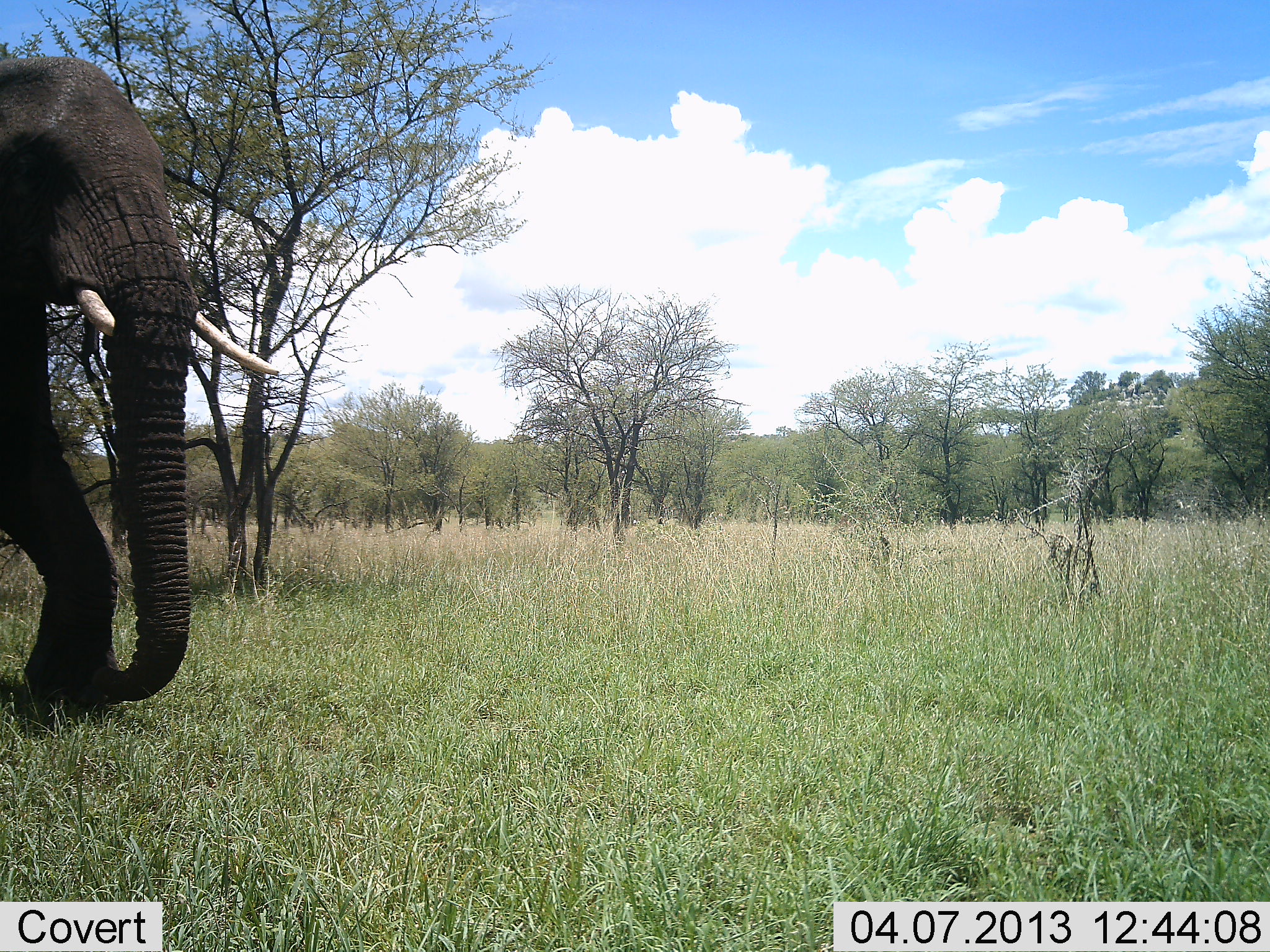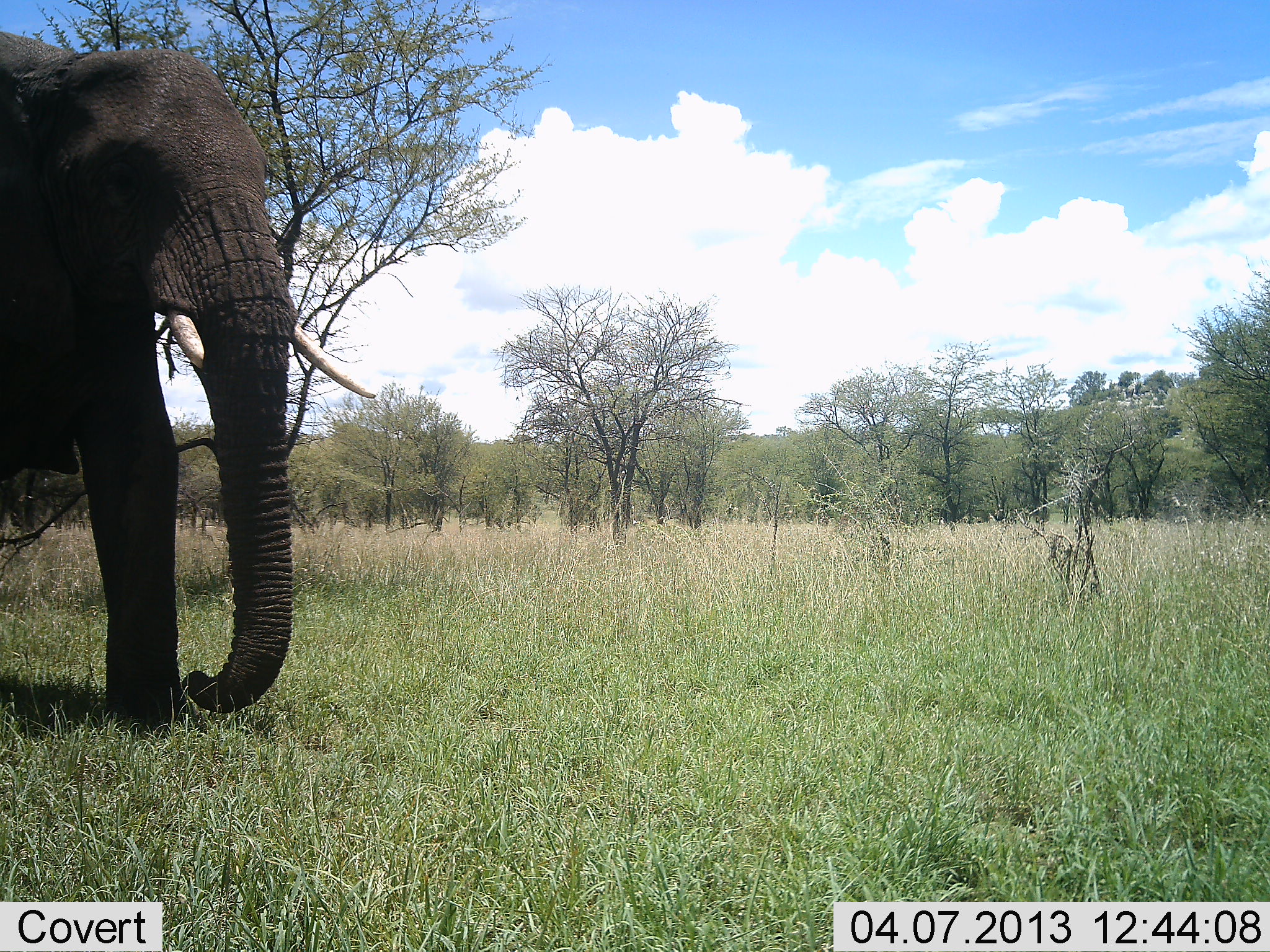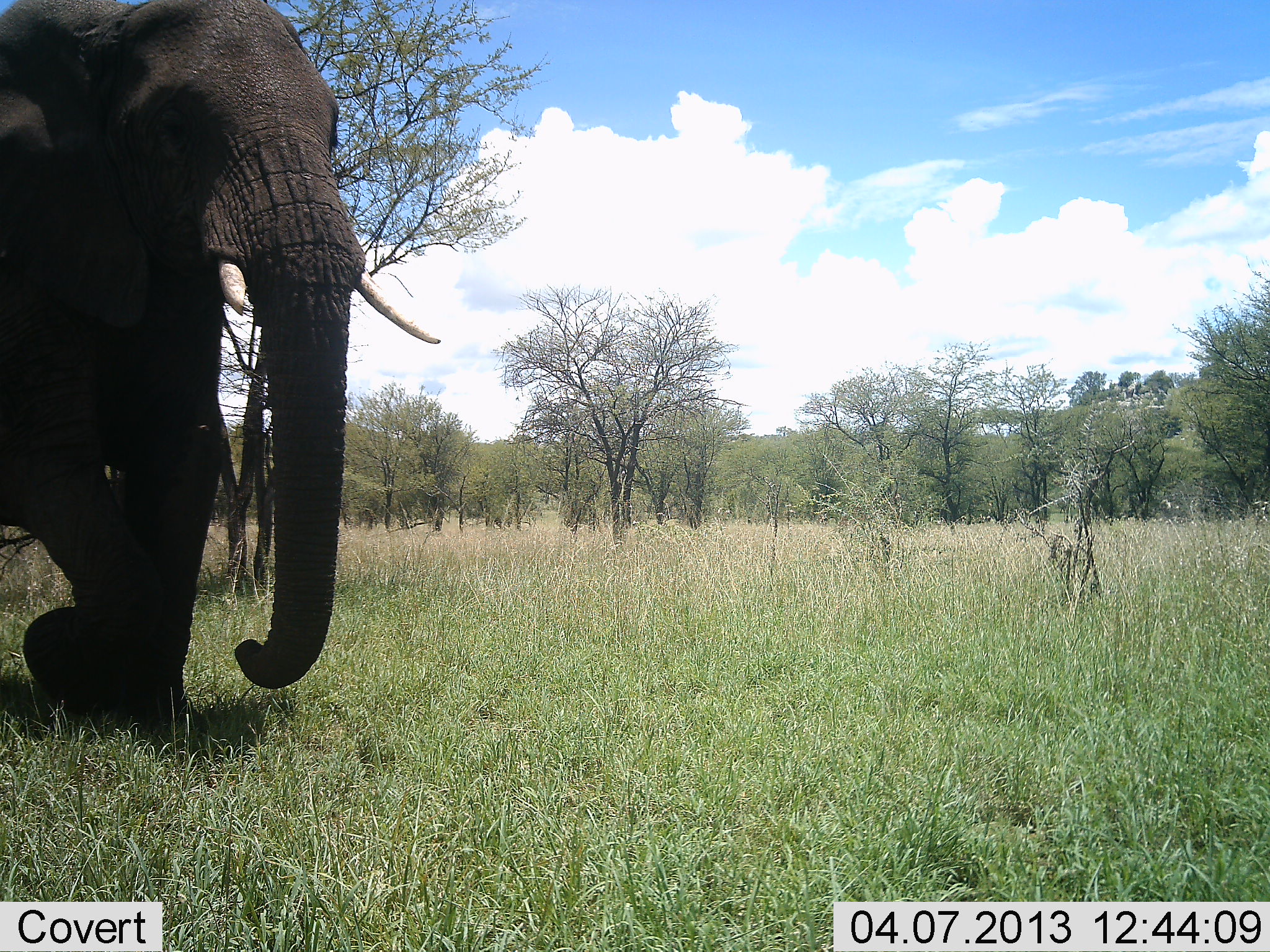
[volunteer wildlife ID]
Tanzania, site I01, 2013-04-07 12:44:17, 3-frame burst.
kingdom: Animalia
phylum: Chordata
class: Mammalia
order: Proboscidea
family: Elephantidae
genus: Loxodonta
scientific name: Loxodonta africana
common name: african bush elephant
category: elephant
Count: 1.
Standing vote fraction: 0%.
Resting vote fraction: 0%.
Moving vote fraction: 100%.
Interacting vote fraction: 0%.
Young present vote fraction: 0%.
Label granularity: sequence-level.